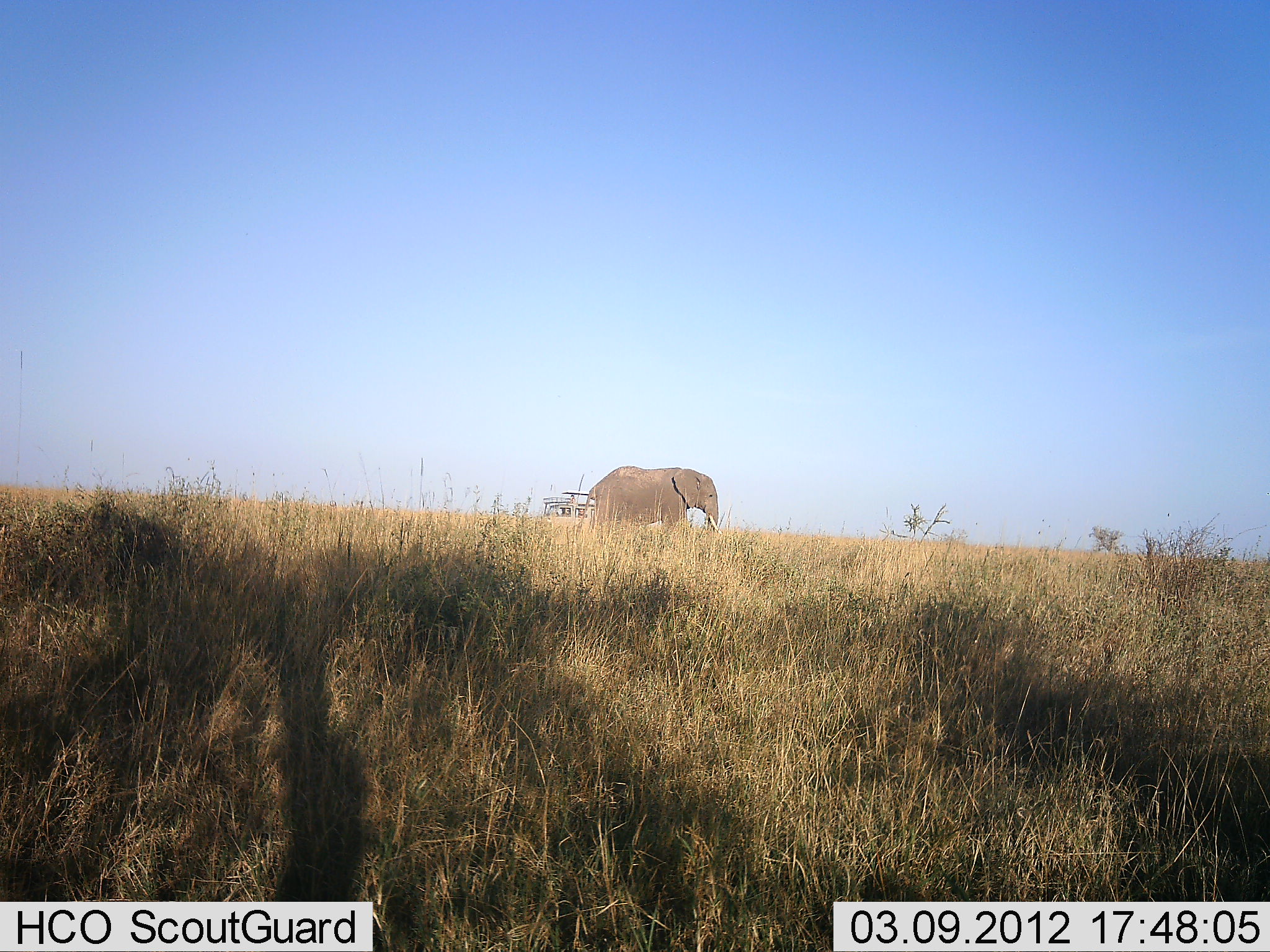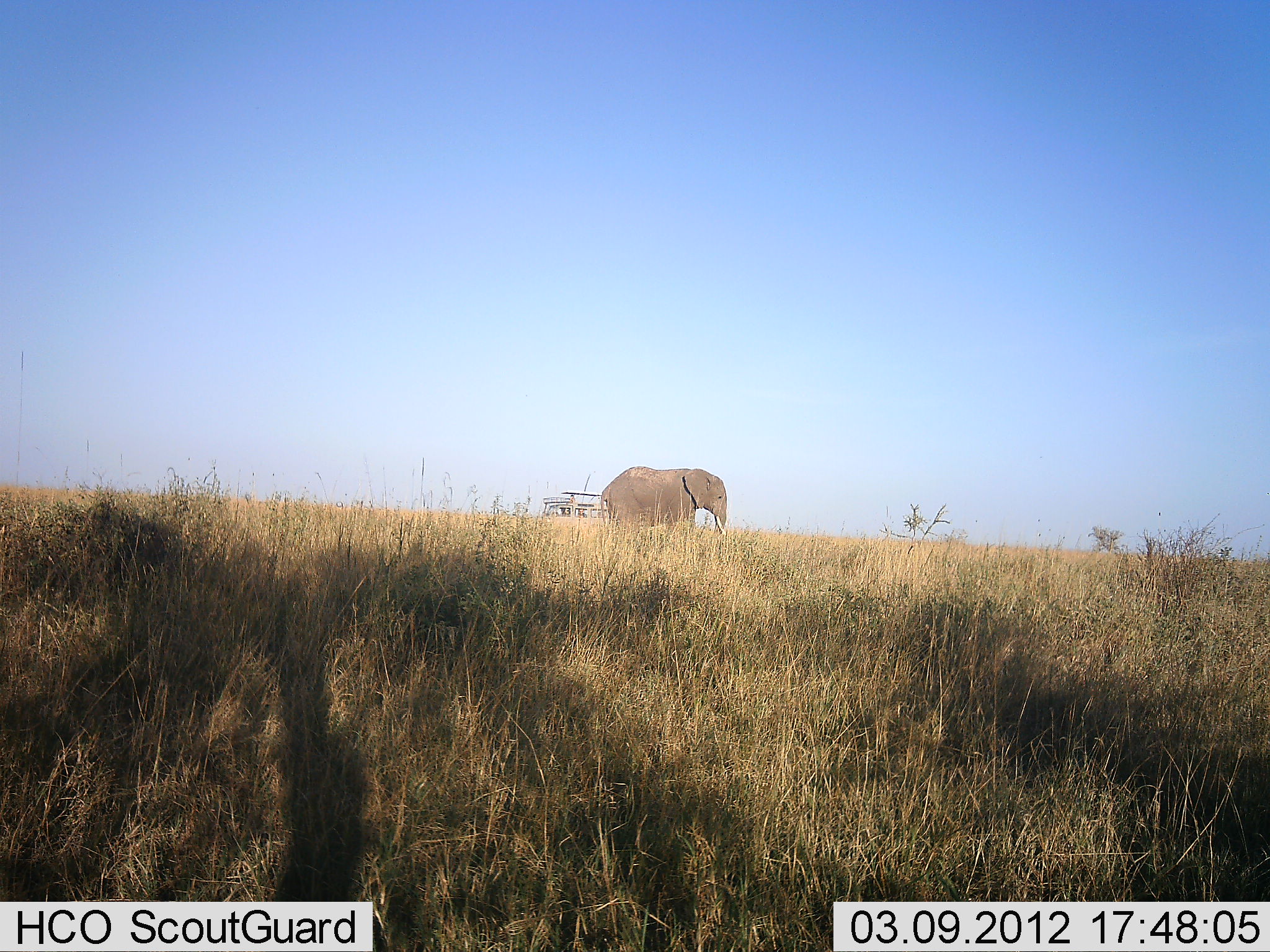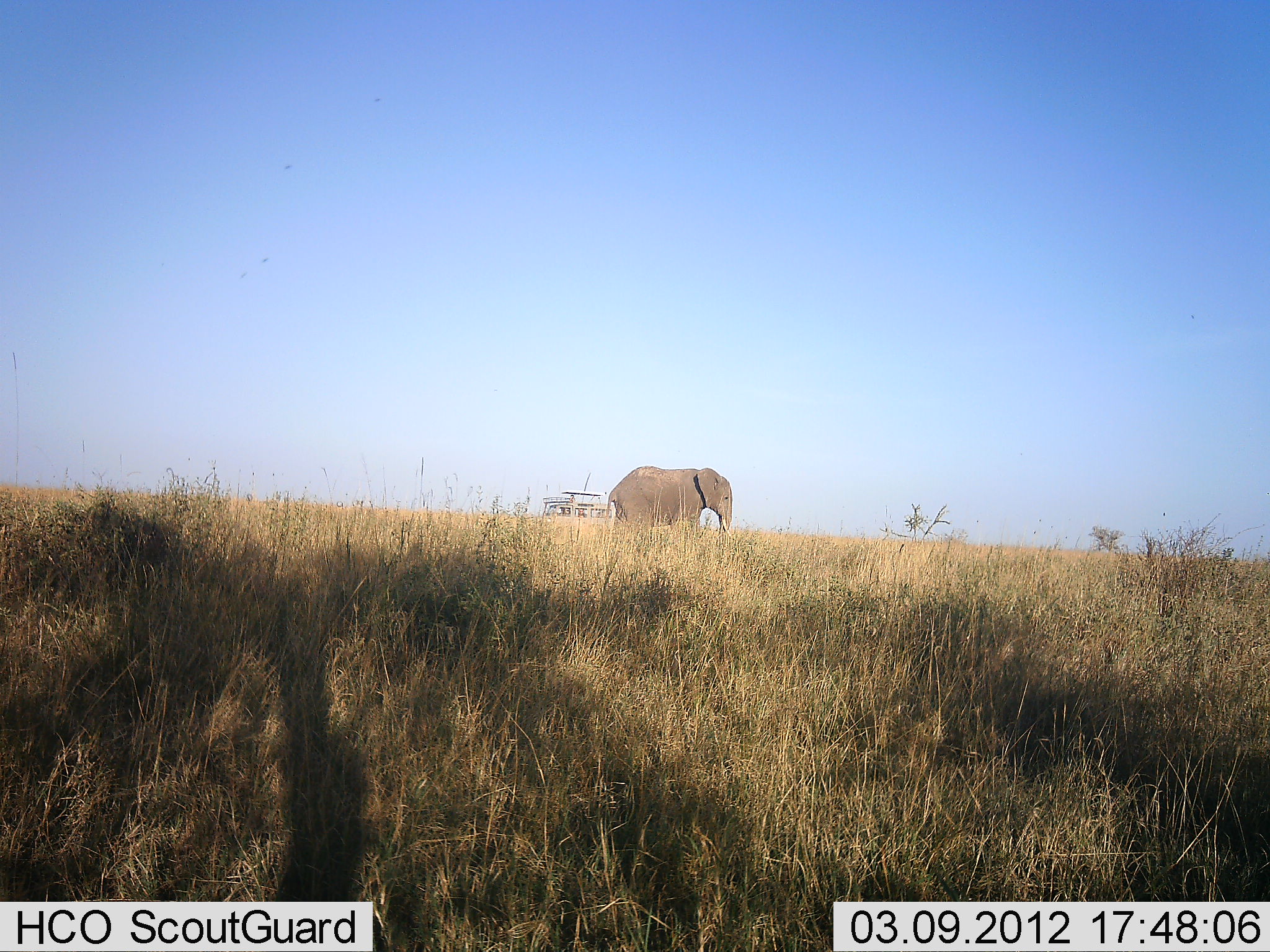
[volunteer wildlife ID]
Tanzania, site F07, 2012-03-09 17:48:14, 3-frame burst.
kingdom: Animalia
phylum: Chordata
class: Mammalia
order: Proboscidea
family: Elephantidae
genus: Loxodonta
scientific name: Loxodonta africana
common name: african bush elephant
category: elephant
Elephant (african bush elephant) (Loxodonta africana), count 1. Behavior (volunteer vote fractions): standing 15%, resting 0%, moving 85%, interacting 0%. Young present (vote fraction): 0%. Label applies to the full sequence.